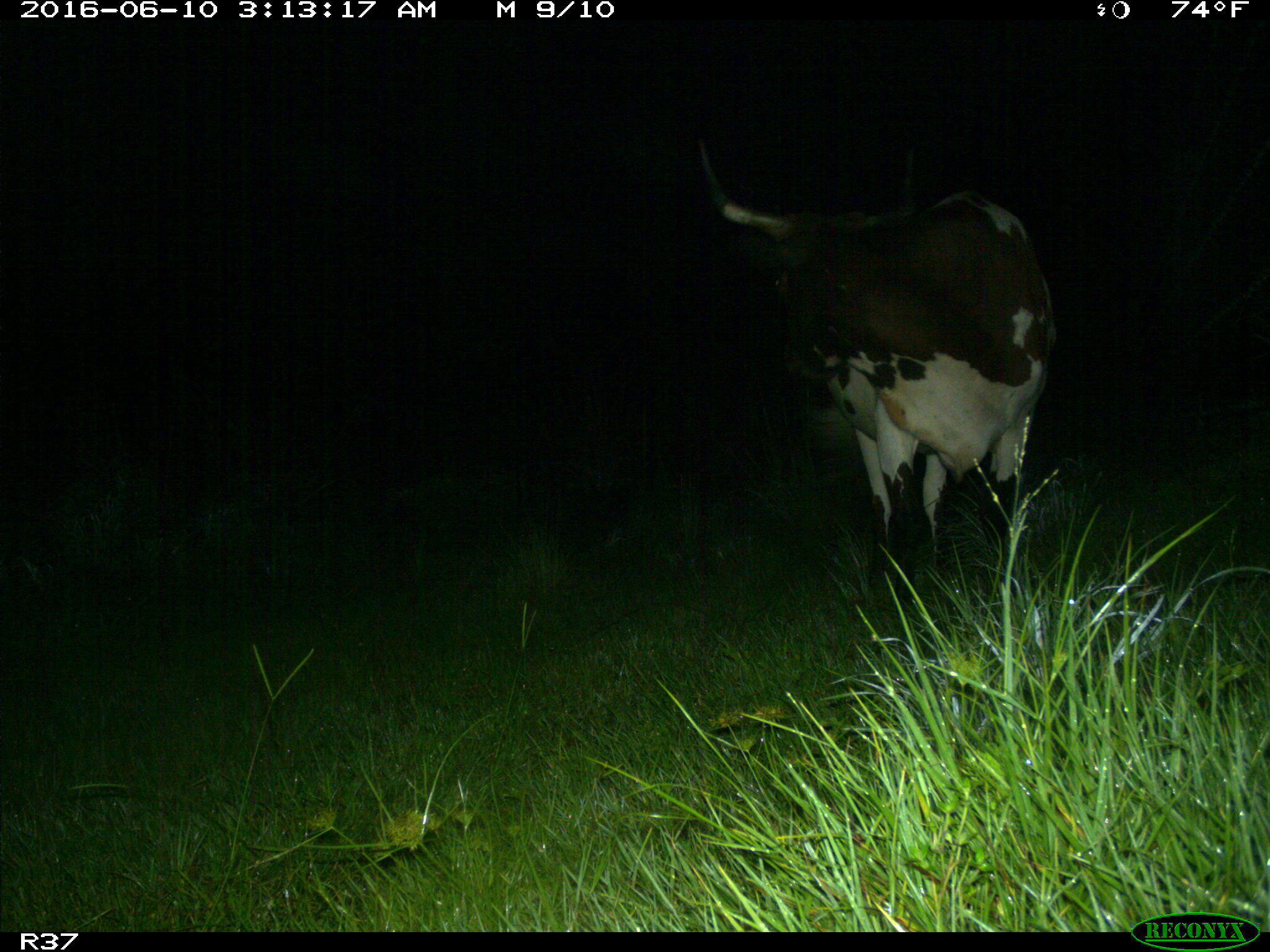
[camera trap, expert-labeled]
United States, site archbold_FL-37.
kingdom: Animalia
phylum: Chordata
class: Mammalia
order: Artiodactyla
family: Bovidae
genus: Bos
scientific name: Bos taurus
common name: domestic cow